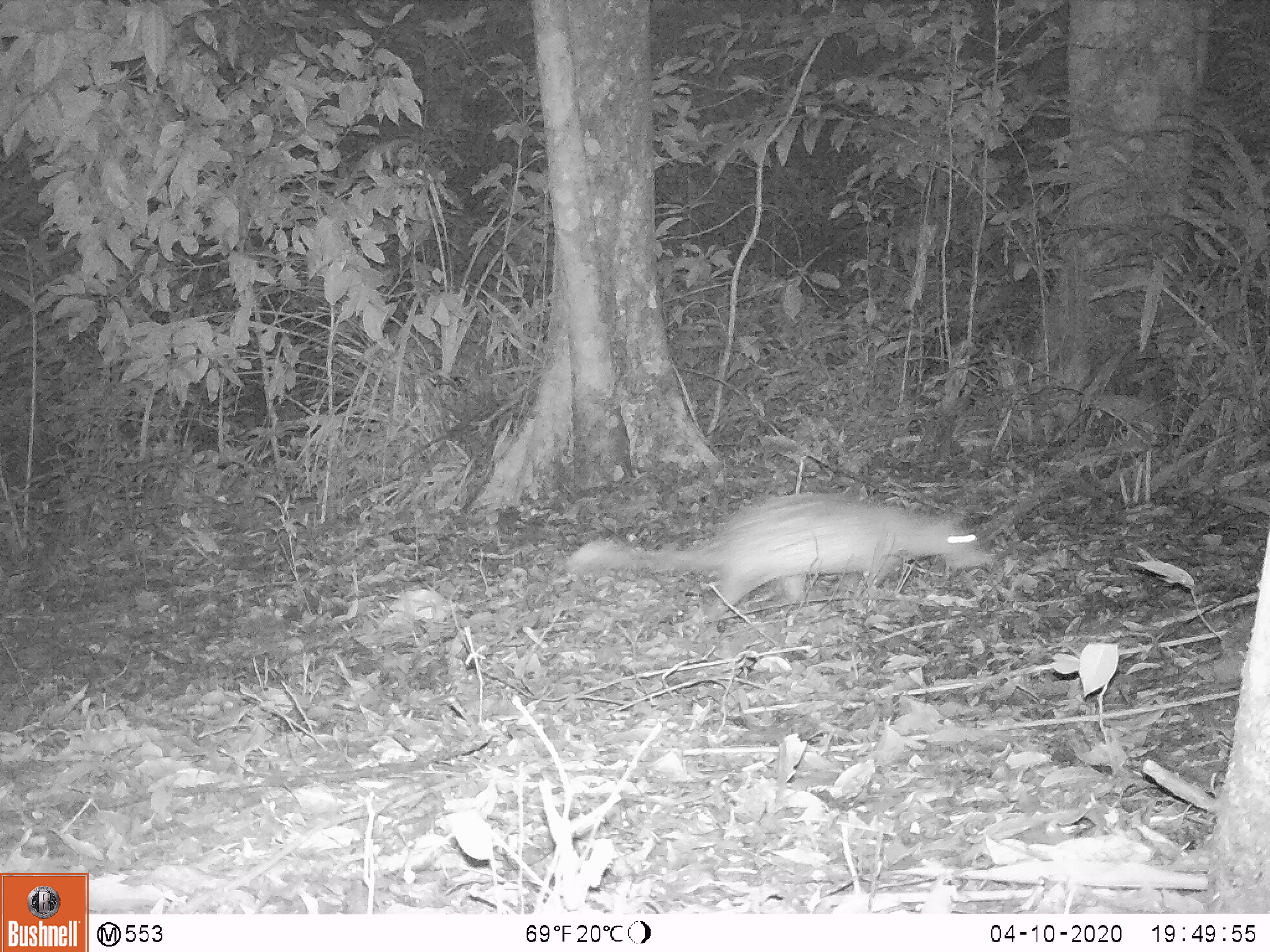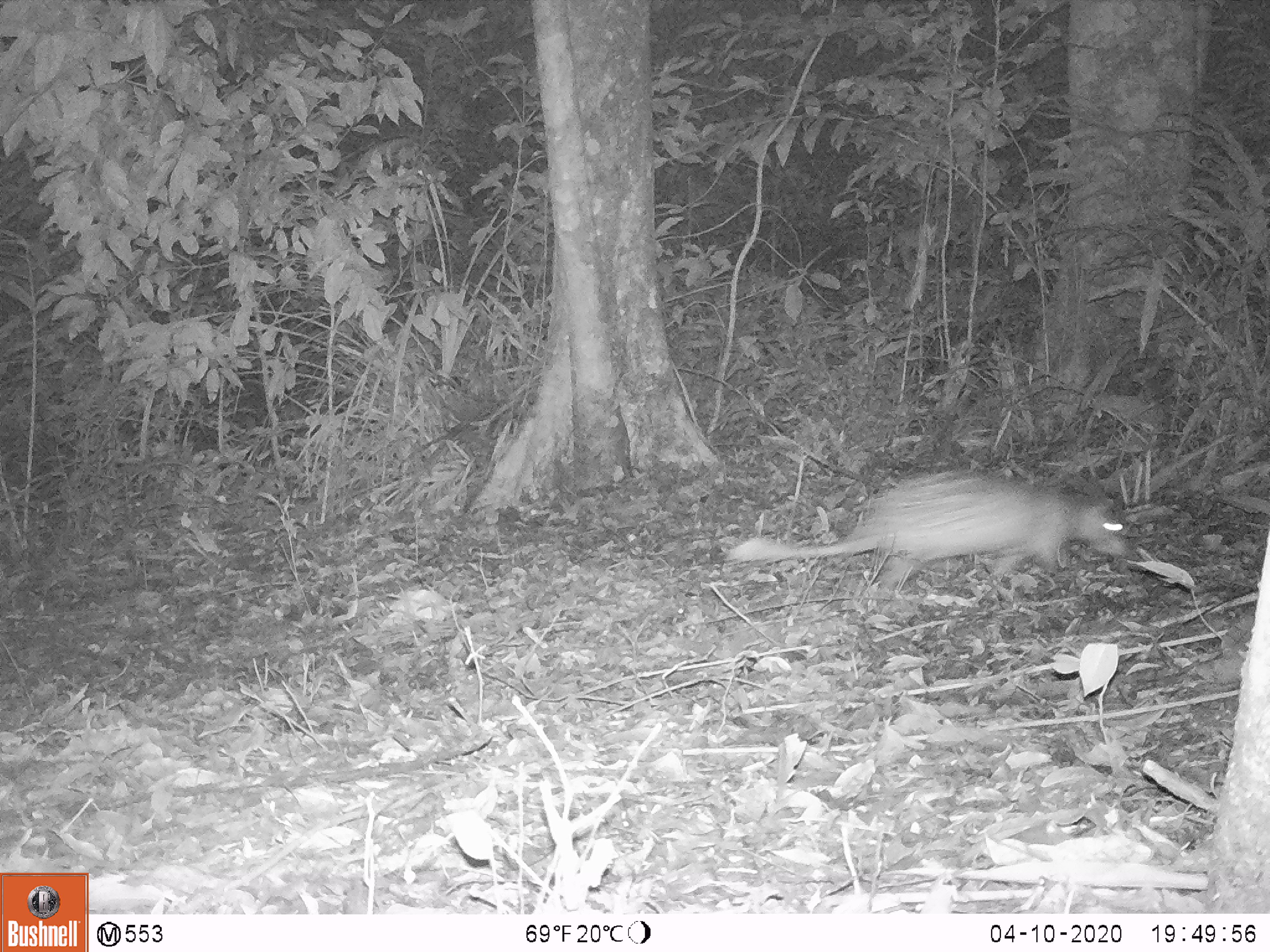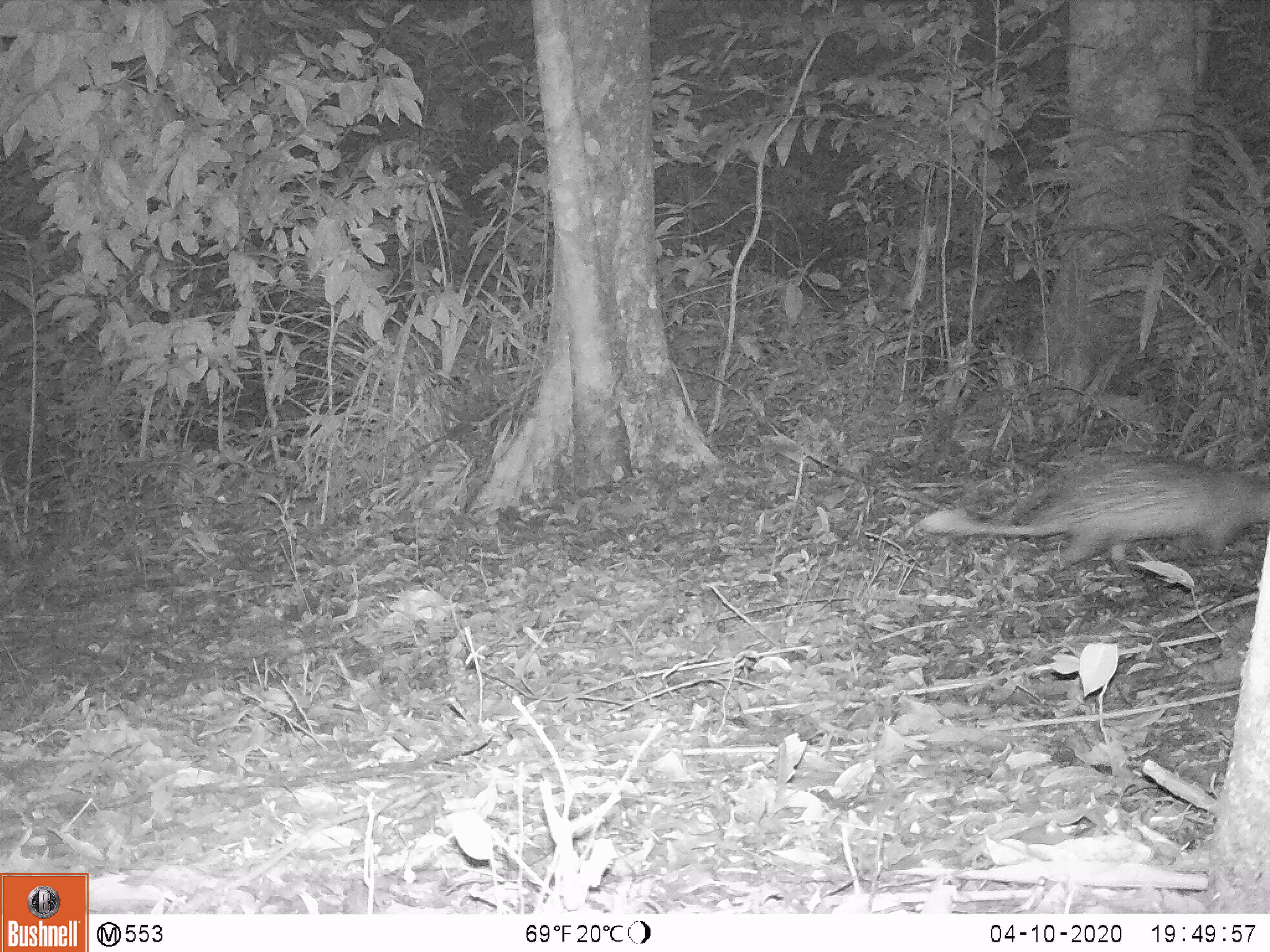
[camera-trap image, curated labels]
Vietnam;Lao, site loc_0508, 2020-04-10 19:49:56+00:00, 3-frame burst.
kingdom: Animalia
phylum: Chordata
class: Mammalia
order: Rodentia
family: Hystricidae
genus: Atherurus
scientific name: Atherurus macrourus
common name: asiatic brush-tailed porcupine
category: asiatic brush tailed porcupine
Asiatic brush tailed porcupine (asiatic brush-tailed porcupine) (Atherurus macrourus). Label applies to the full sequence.